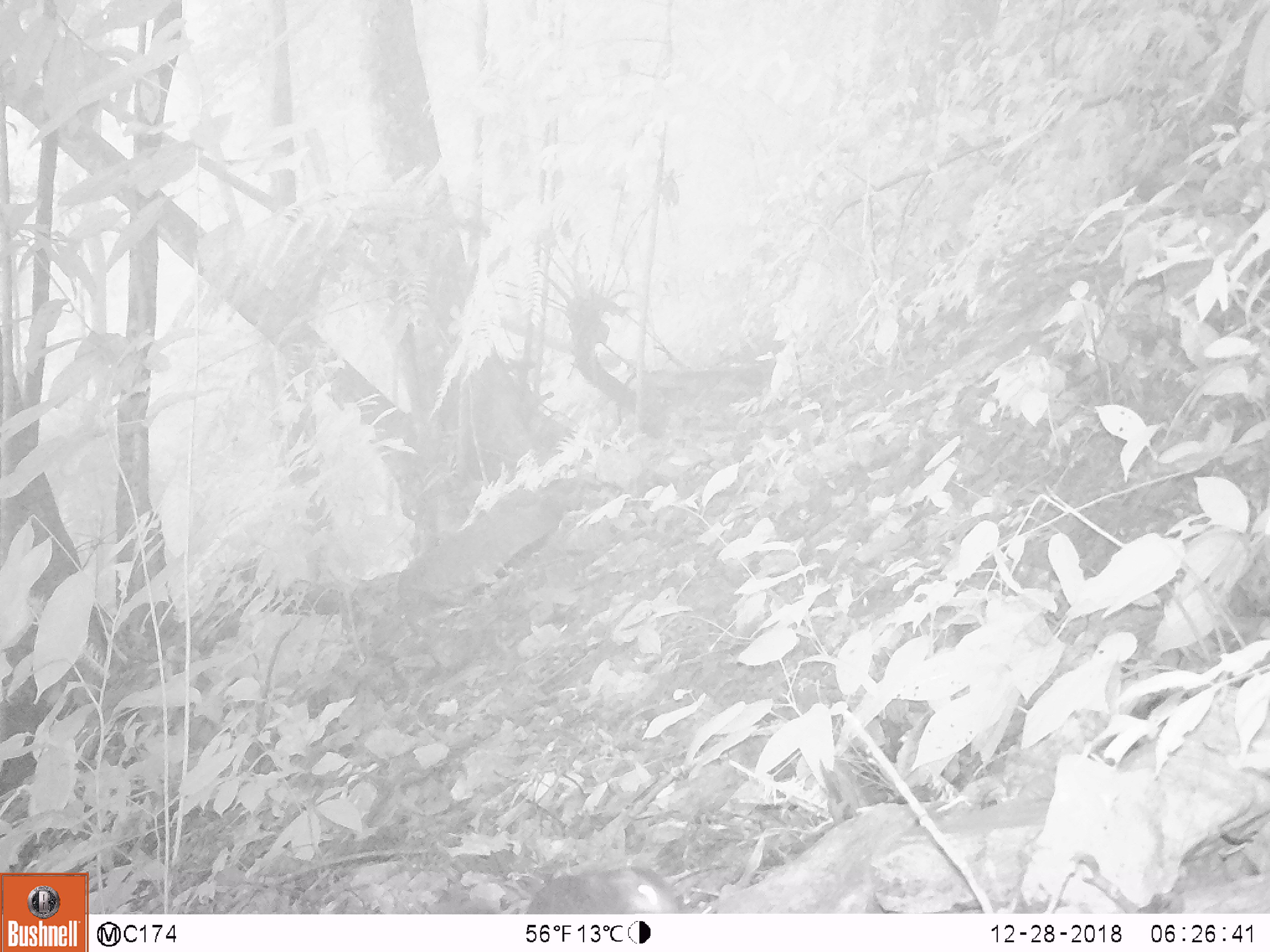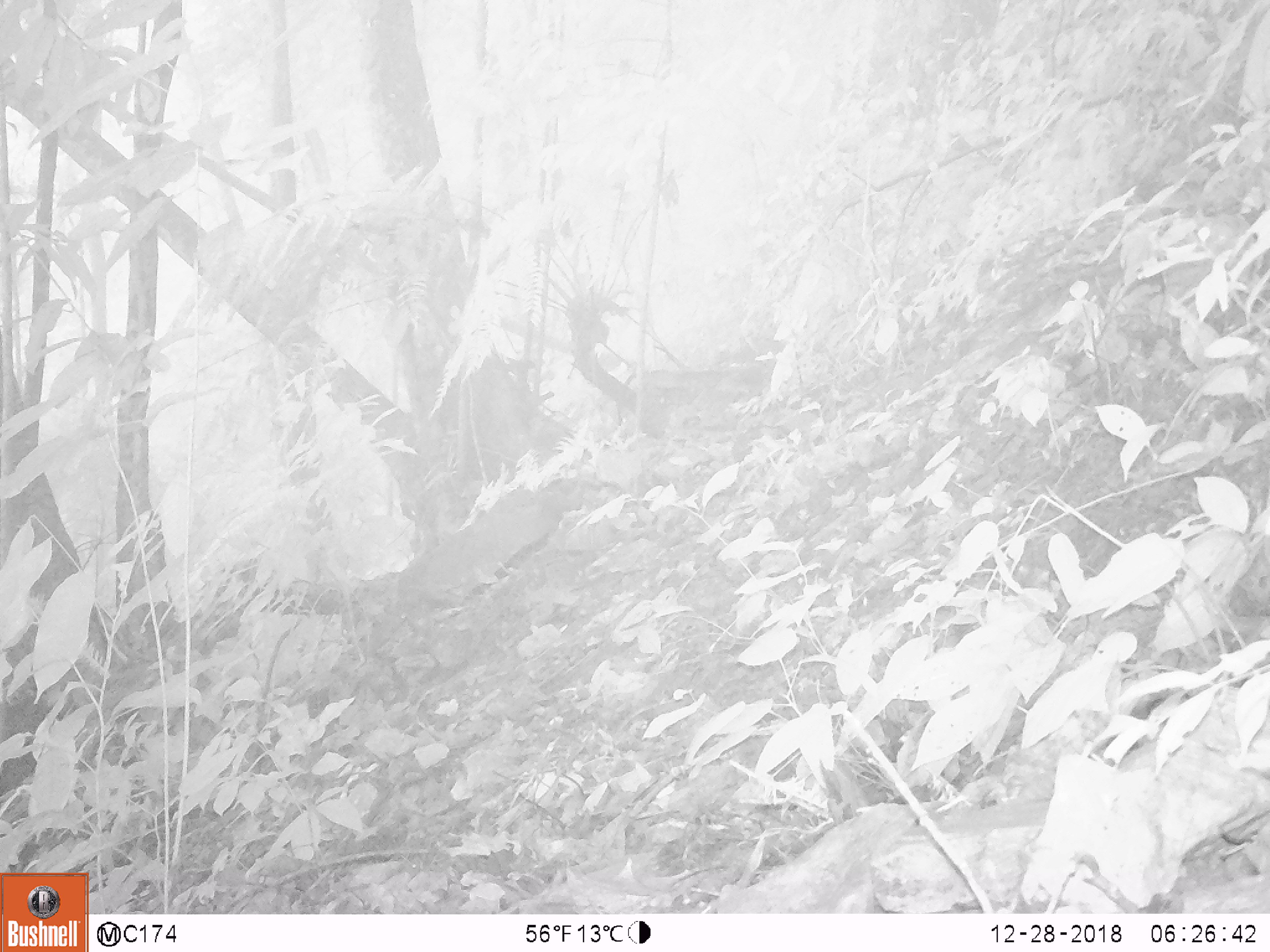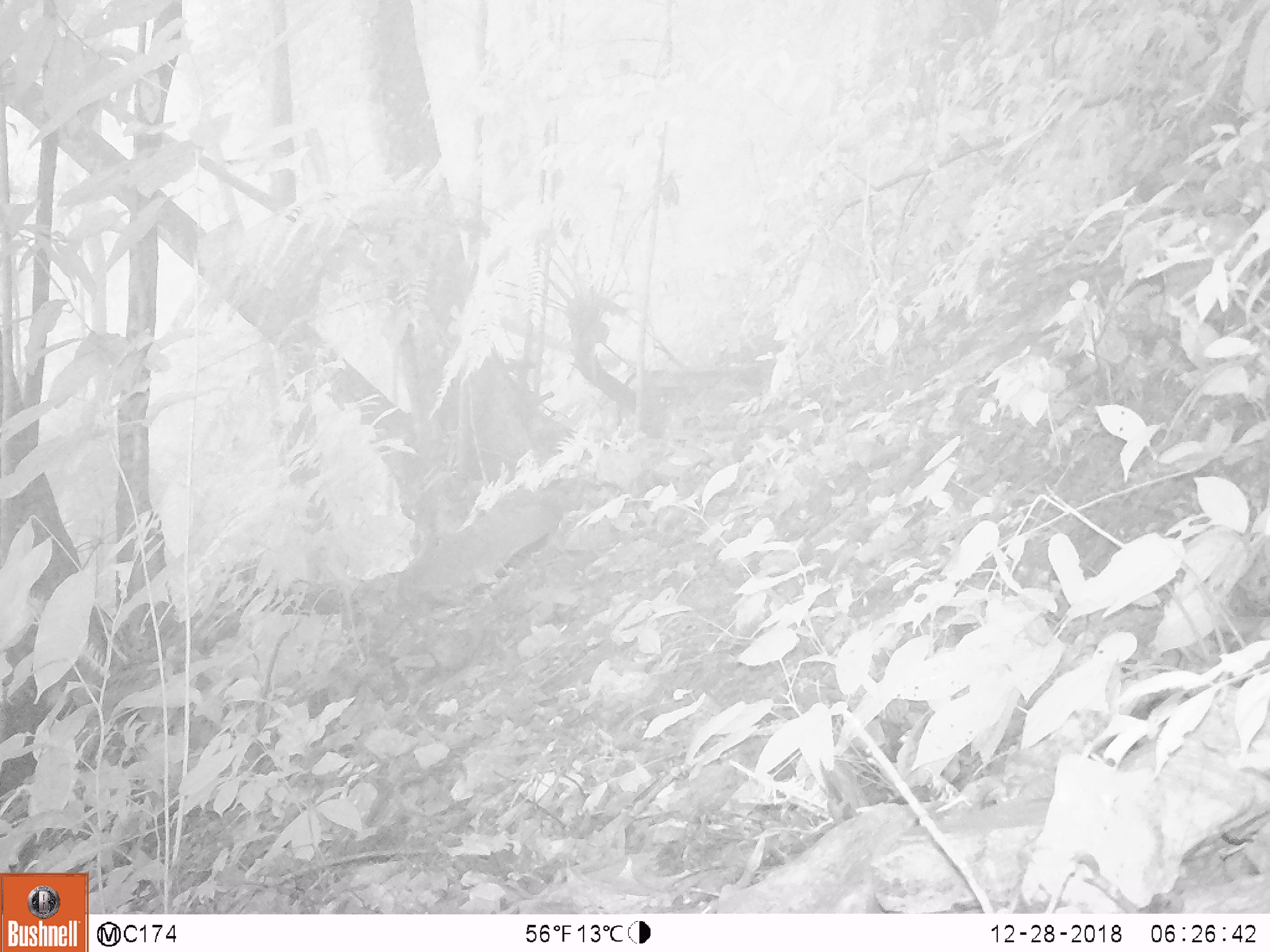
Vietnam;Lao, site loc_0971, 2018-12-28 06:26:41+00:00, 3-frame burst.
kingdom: Animalia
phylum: Chordata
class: Mammalia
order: Rodentia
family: Sciuridae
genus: Dremomys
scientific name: Dremomys rufigenis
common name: red-cheeked squirrel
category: red cheeked squirrel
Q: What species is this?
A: Red cheeked squirrel (red-cheeked squirrel) (Dremomys rufigenis).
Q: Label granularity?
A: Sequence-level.